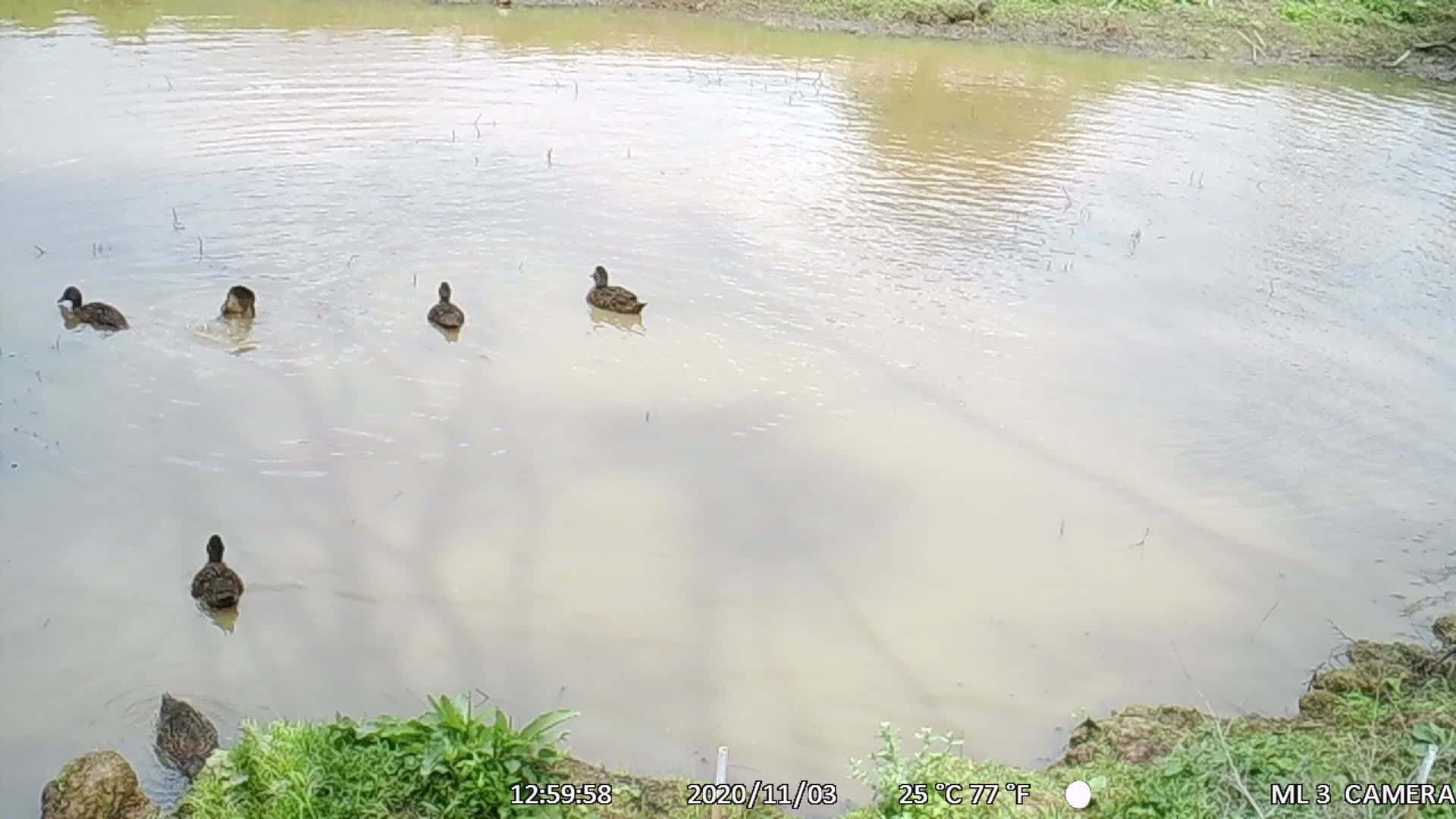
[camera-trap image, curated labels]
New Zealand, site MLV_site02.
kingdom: Animalia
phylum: Chordata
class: Aves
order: Anseriformes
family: Anatidae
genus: Anas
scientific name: Anas chlorotis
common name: brown teal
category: pateke